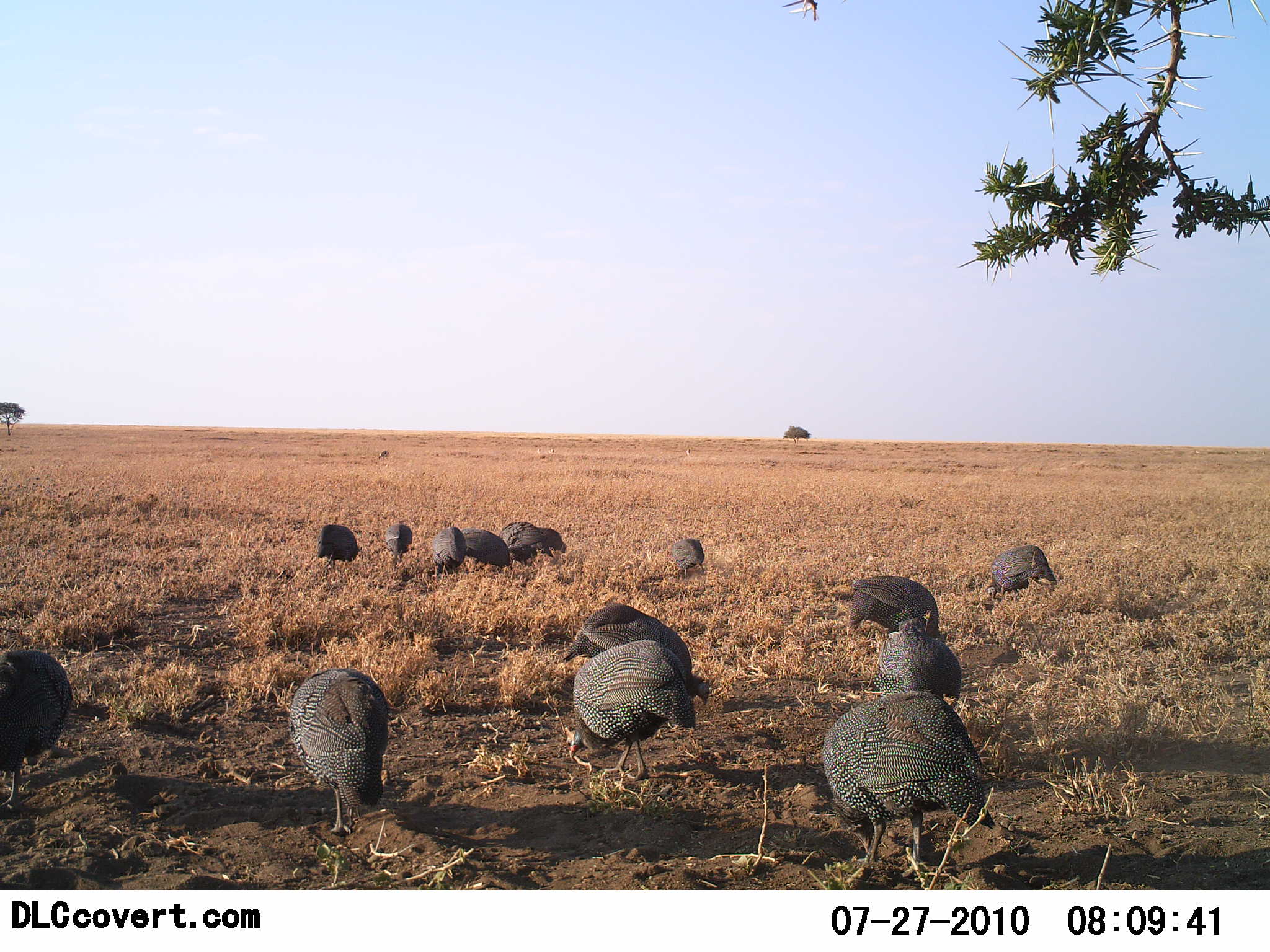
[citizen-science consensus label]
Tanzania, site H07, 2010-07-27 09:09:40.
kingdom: Animalia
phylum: Chordata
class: Aves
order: Galliformes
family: Numididae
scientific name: Numididae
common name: guinea fowl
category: guineafowl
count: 11-50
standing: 14%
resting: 0%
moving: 7%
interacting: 0%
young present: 0%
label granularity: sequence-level